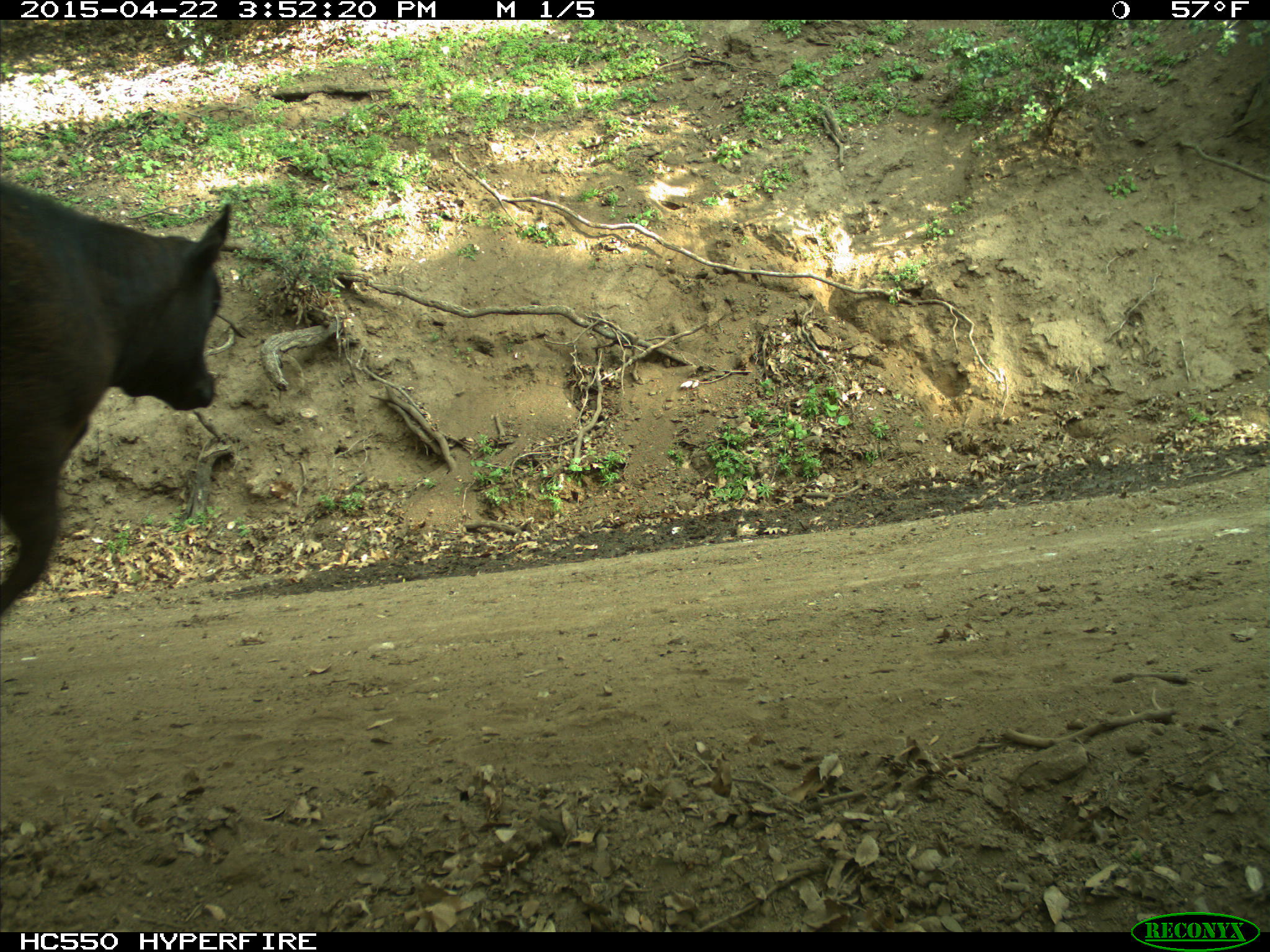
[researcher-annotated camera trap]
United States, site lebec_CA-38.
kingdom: Animalia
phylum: Chordata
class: Mammalia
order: Artiodactyla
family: Bovidae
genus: Bos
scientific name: Bos taurus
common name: domestic cow